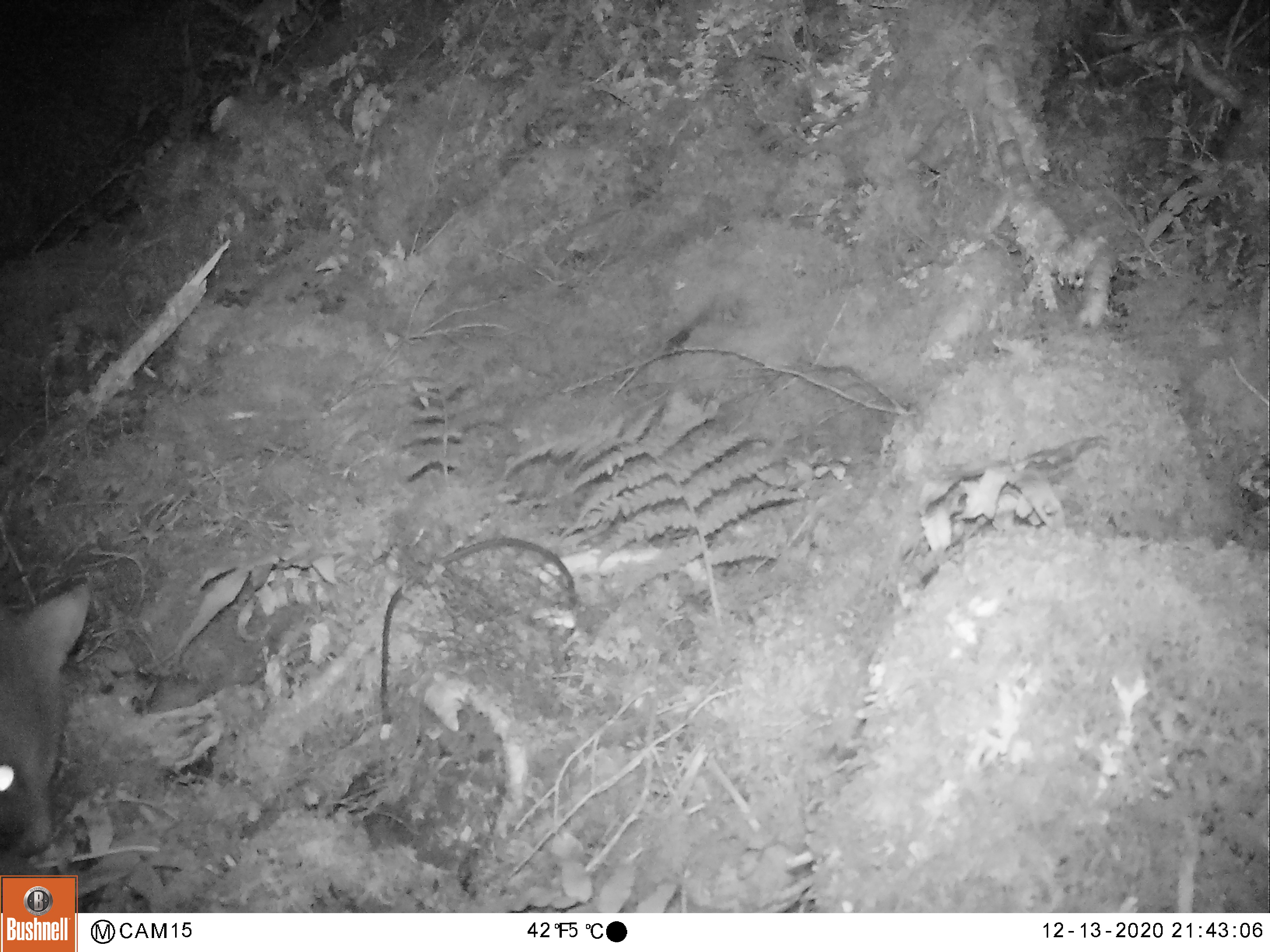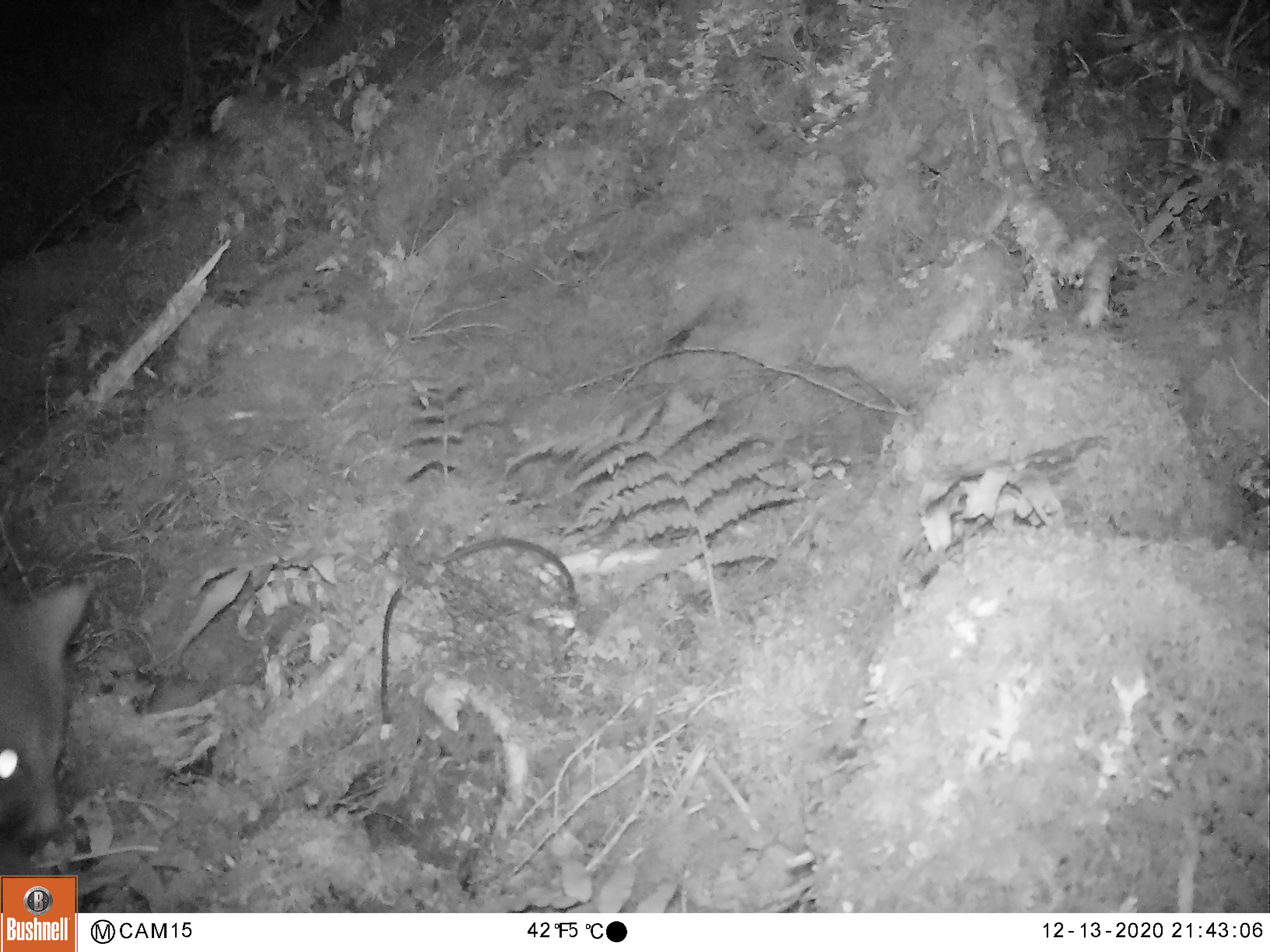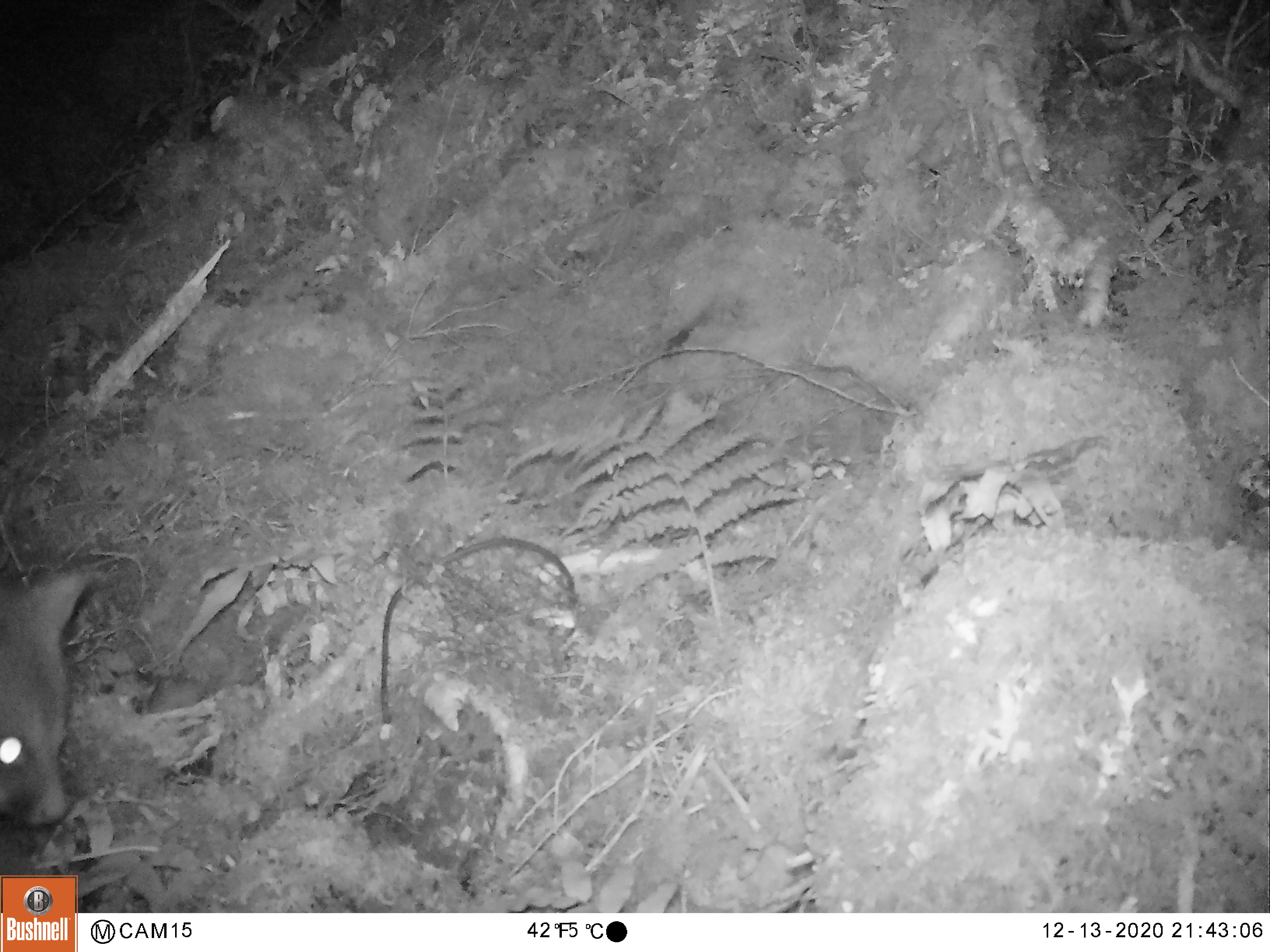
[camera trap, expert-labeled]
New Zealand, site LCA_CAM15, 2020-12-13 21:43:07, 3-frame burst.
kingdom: Animalia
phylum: Chordata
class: Mammalia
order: Diprotodontia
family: Phalangeridae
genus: Trichosurus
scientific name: Trichosurus vulpecula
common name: common brushtail possum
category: possum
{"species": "possum (common brushtail possum) (Trichosurus vulpecula)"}